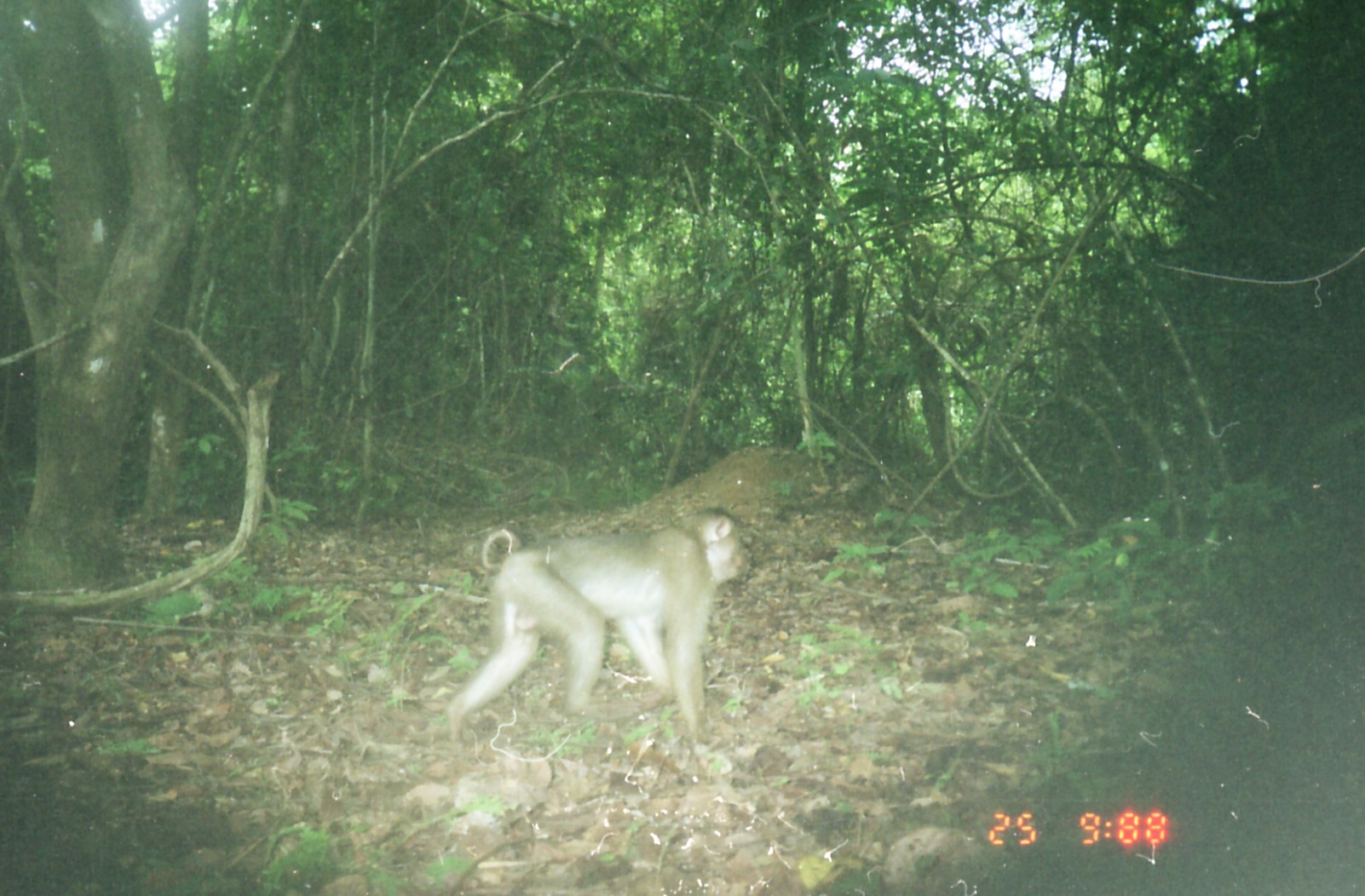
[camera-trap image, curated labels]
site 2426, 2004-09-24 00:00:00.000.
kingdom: Animalia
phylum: Chordata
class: Mammalia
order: Primates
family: Cercopithecidae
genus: Macaca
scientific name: Macaca nemestrina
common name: southern pig-tailed macaque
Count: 1.